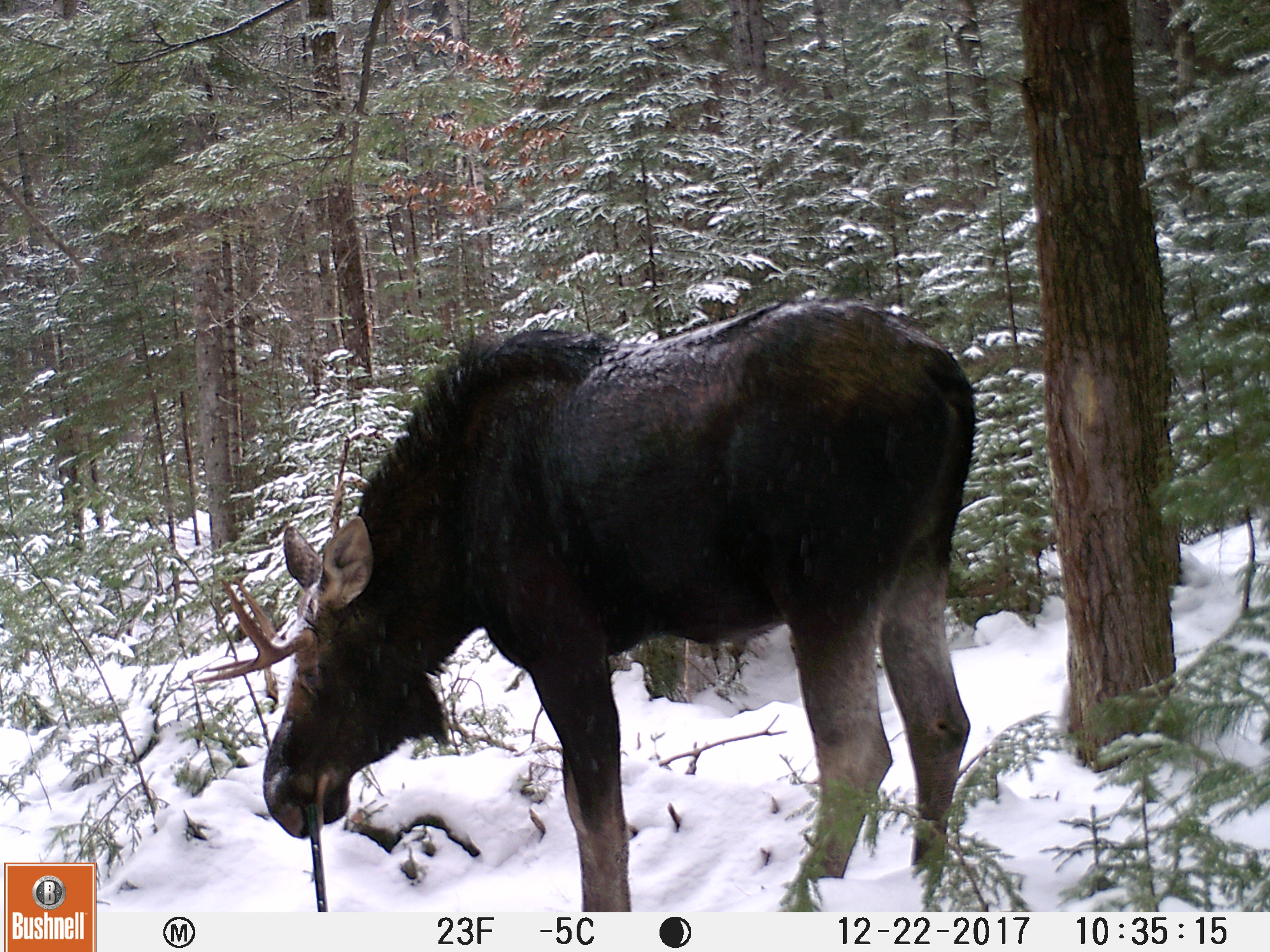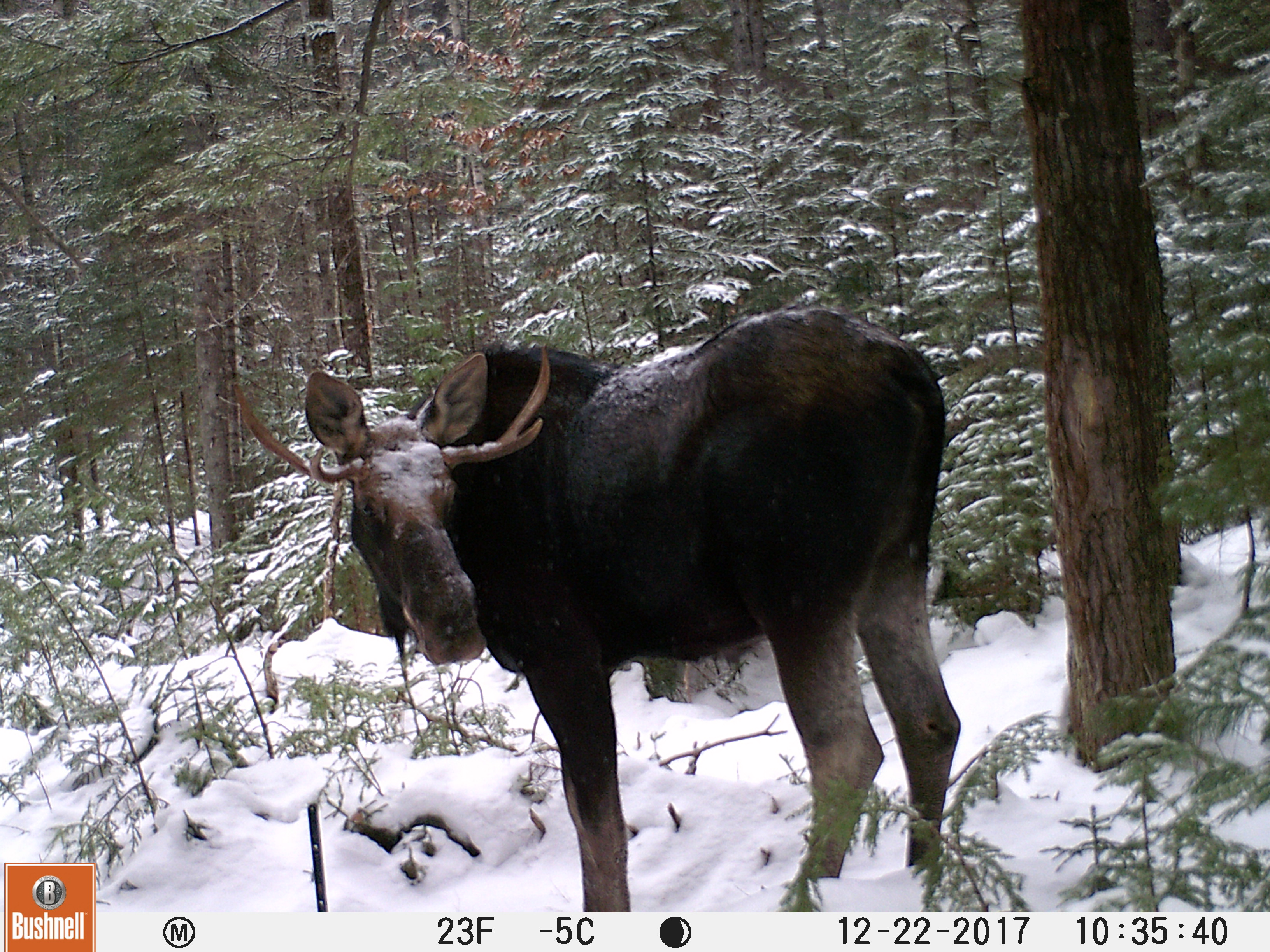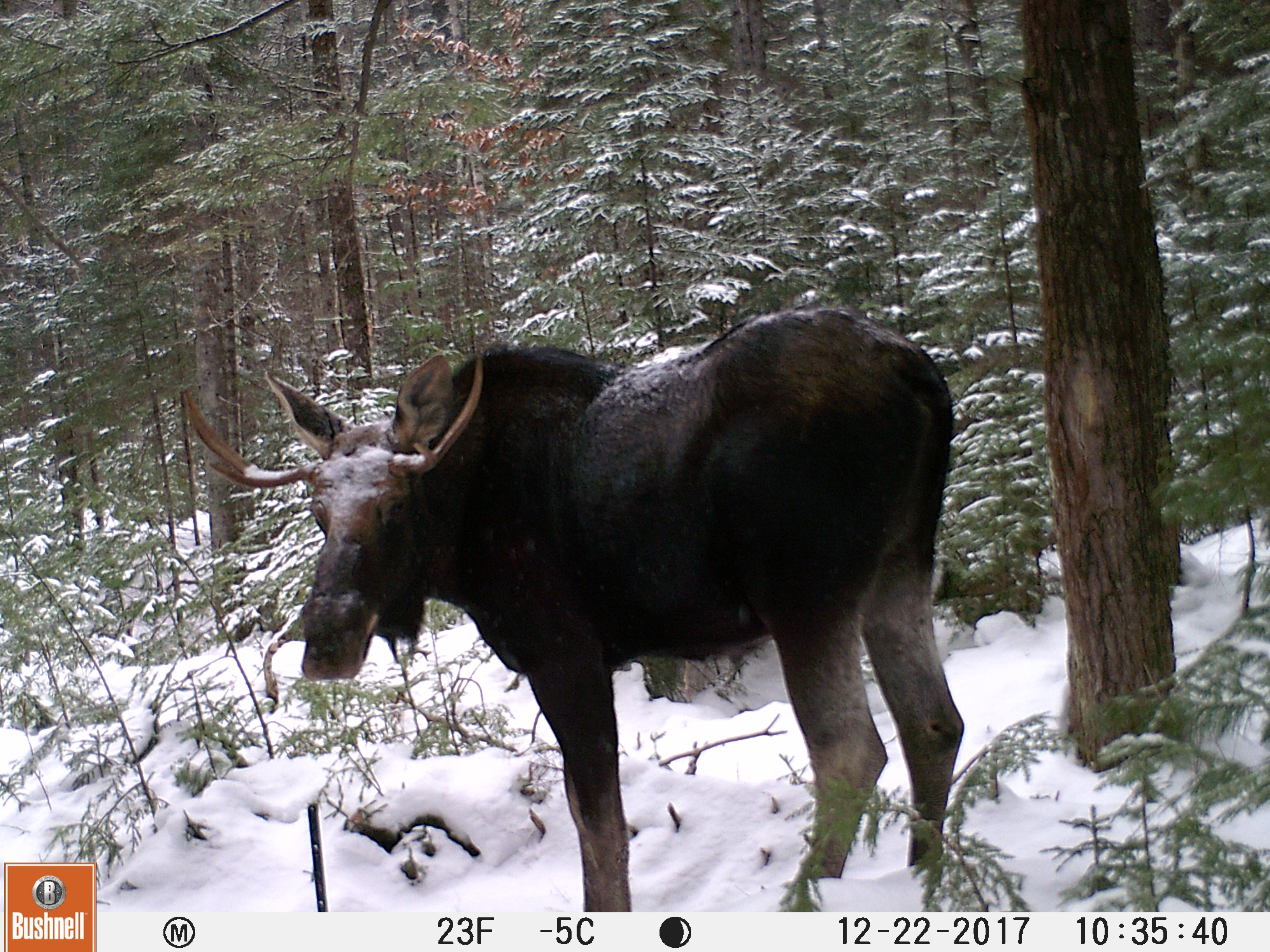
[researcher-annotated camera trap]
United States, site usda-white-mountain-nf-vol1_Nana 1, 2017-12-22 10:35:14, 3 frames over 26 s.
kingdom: Animalia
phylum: Chordata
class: Mammalia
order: Artiodactyla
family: Cervidae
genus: Alces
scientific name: Alces alces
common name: moose